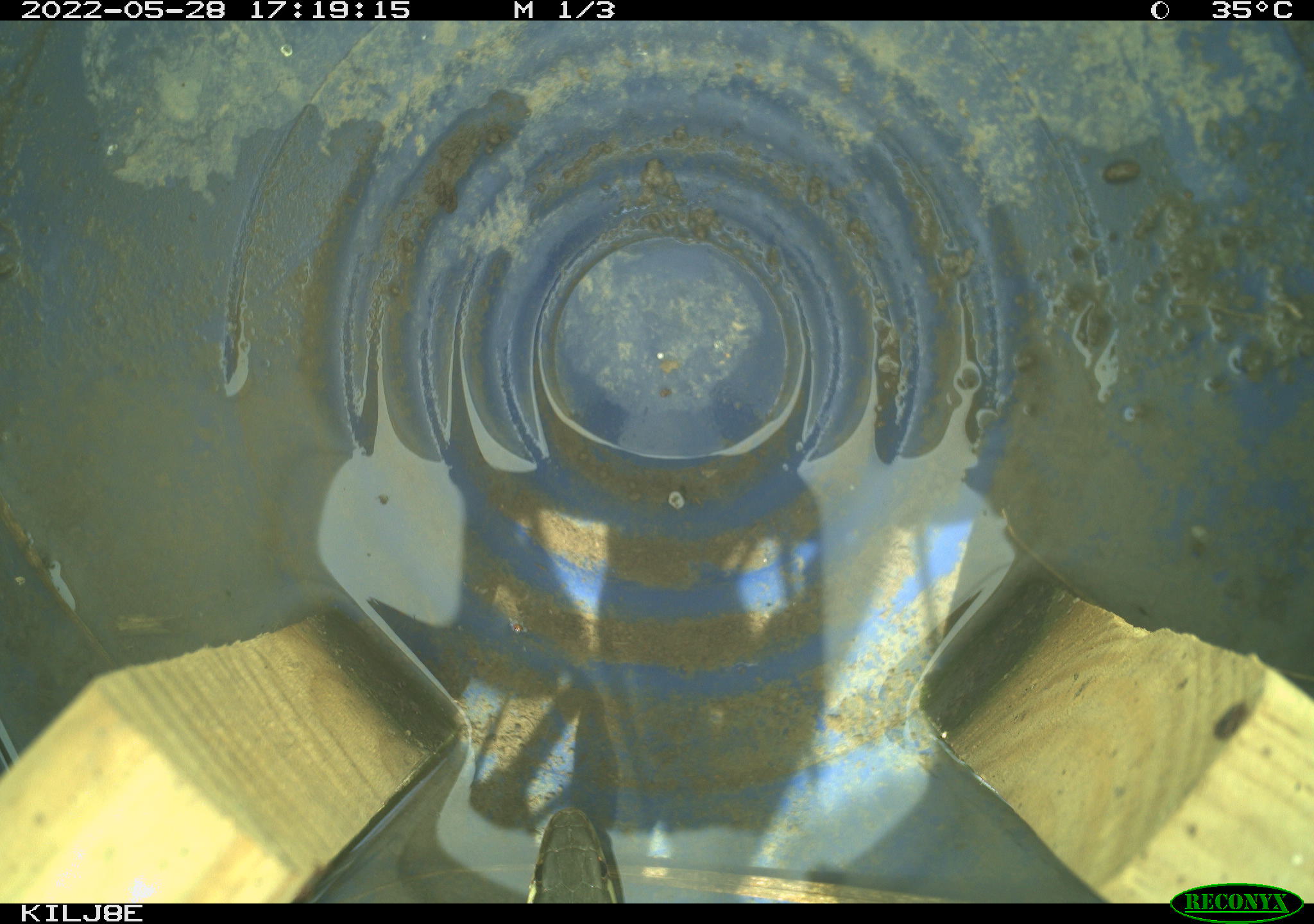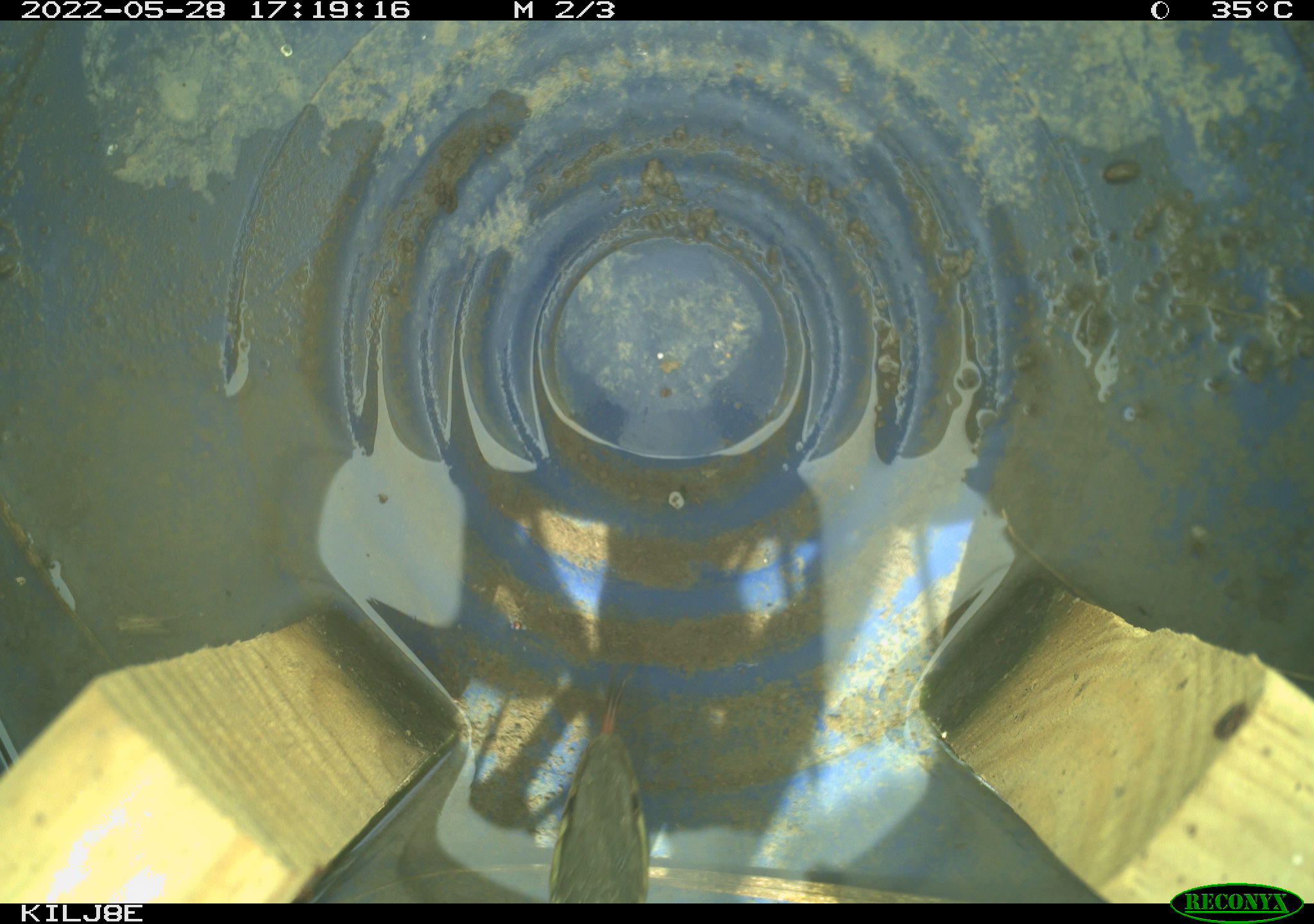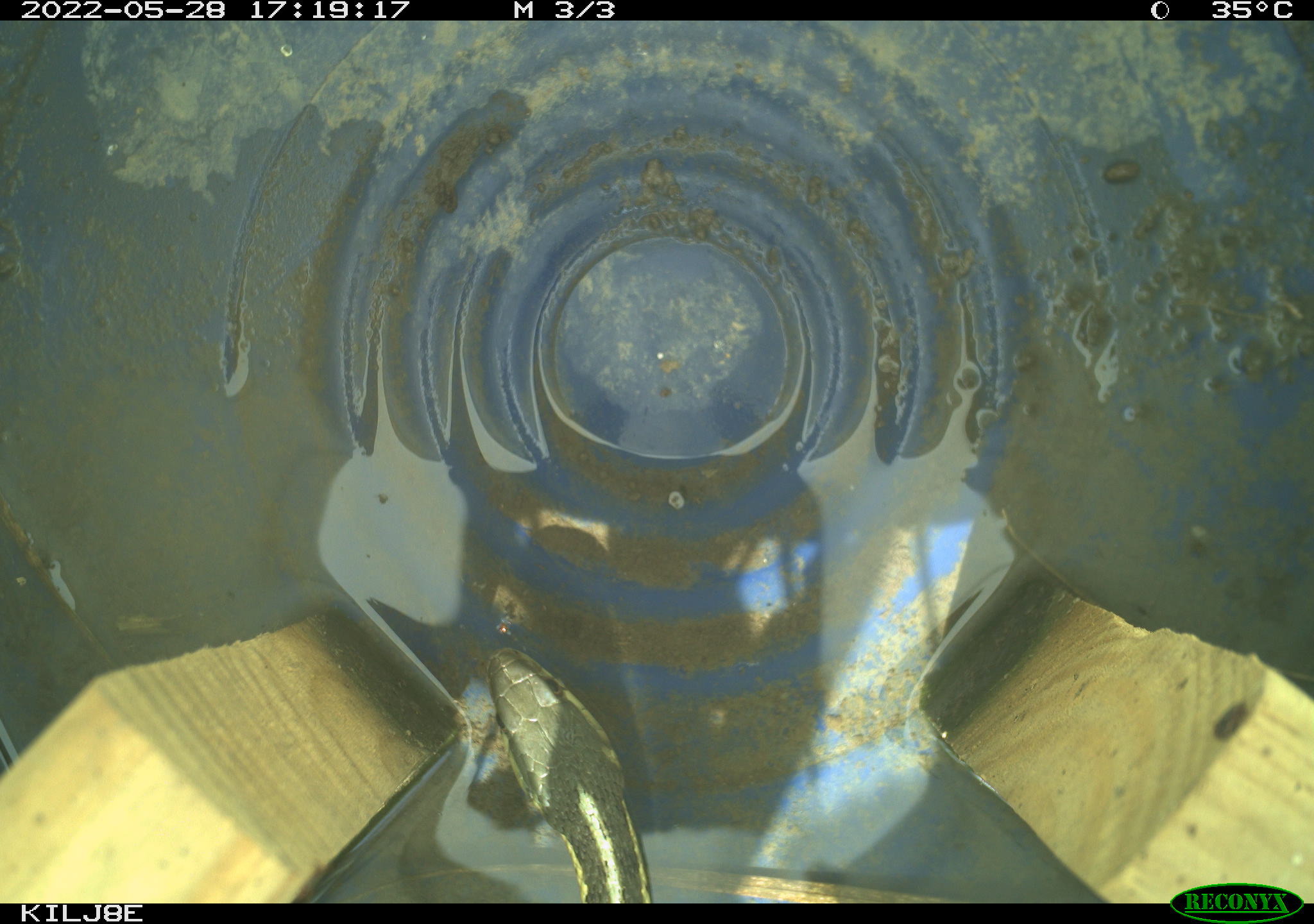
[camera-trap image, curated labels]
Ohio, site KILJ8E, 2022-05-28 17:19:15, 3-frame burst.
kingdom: Animalia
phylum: Chordata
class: Reptilia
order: Squamata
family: Colubridae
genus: Thamnophis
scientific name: Thamnophis sirtalis sirtalis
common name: eastern gartersnake